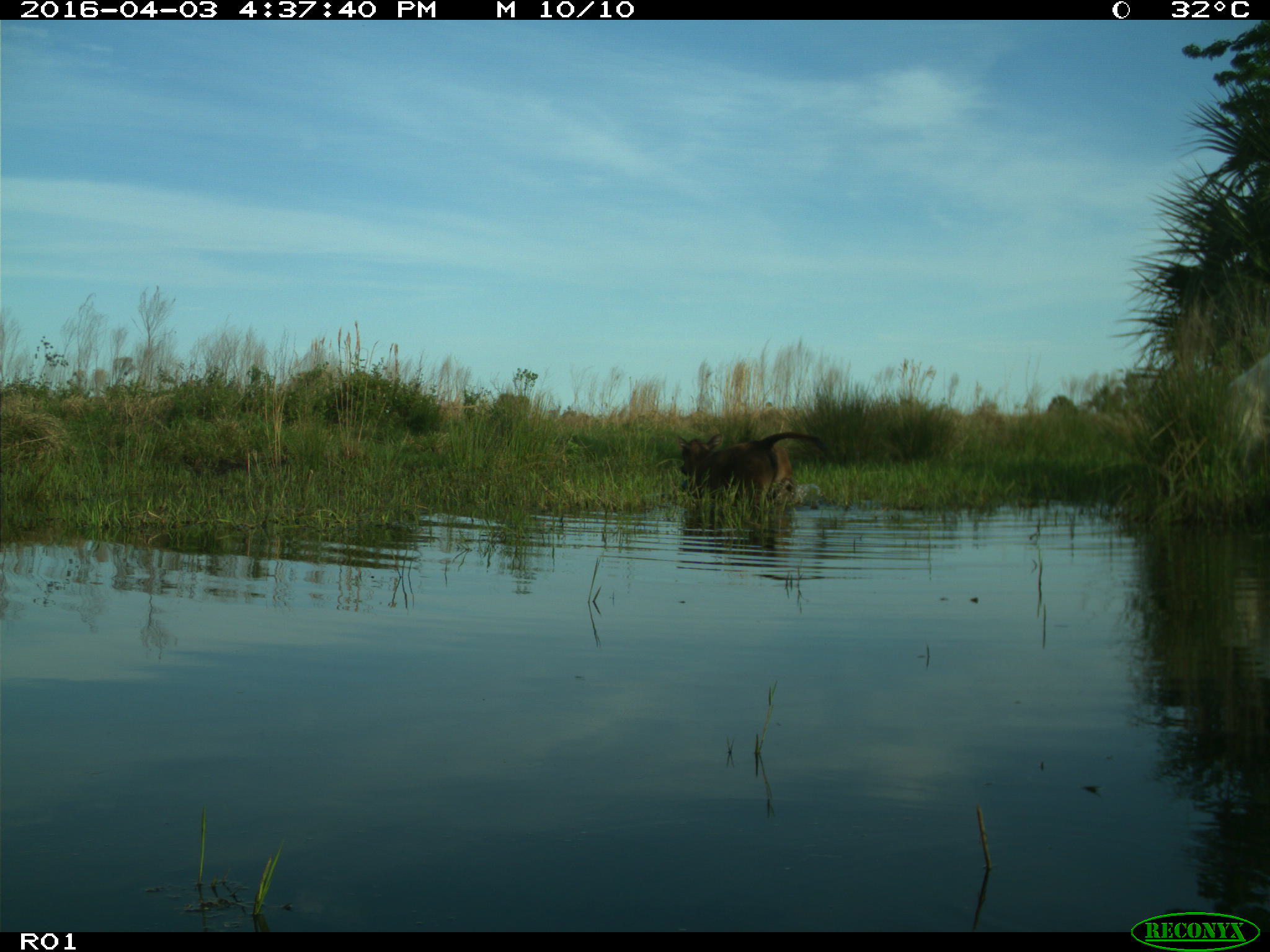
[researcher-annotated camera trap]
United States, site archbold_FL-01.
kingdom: Animalia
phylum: Chordata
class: Mammalia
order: Artiodactyla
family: Bovidae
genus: Bos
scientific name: Bos taurus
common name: domestic cow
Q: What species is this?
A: Bos taurus (domestic cow).